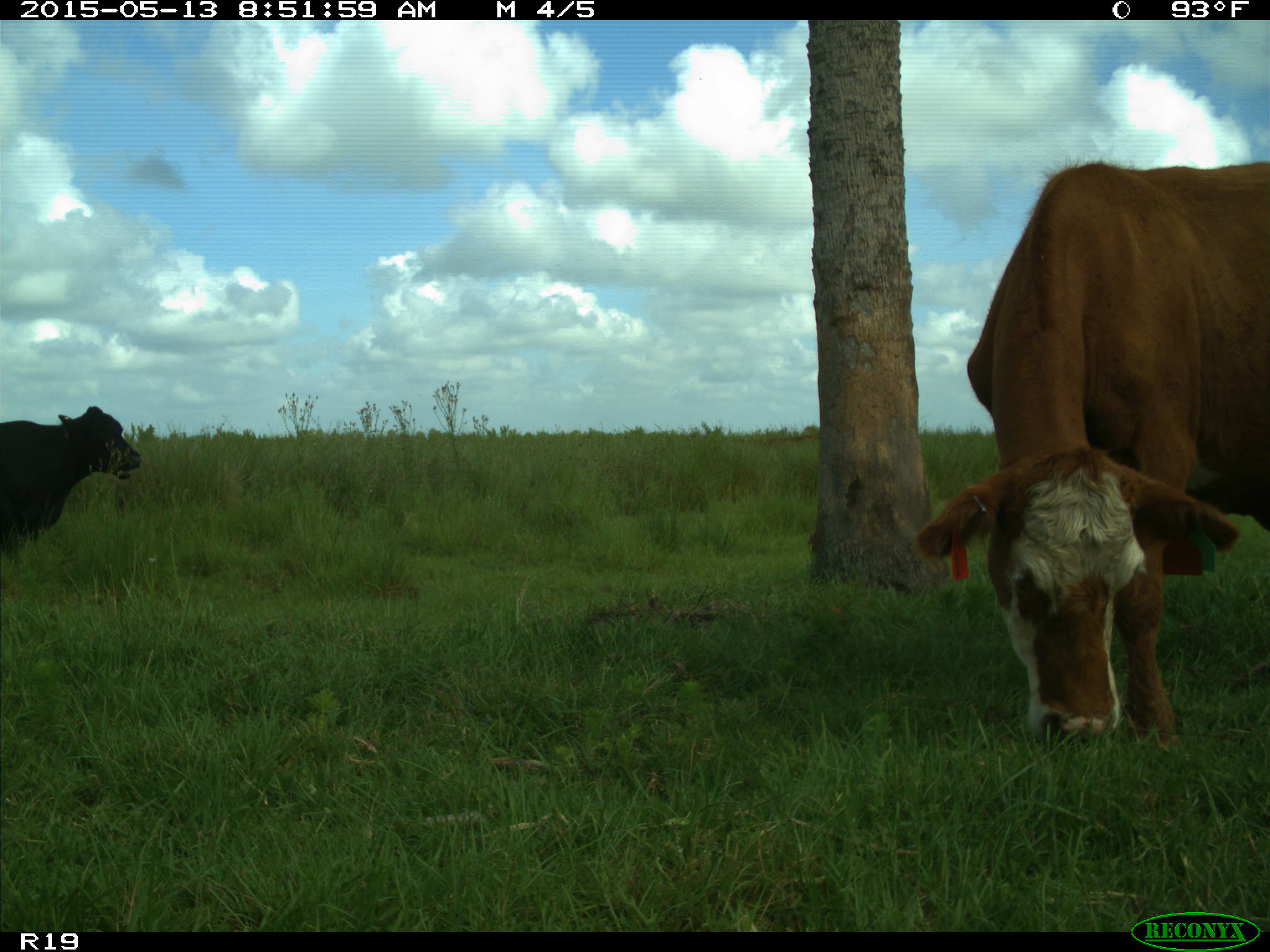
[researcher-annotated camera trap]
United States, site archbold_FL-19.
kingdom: Animalia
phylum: Chordata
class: Mammalia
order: Artiodactyla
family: Bovidae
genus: Bos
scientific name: Bos taurus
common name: domestic cow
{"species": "Bos taurus (domestic cow)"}